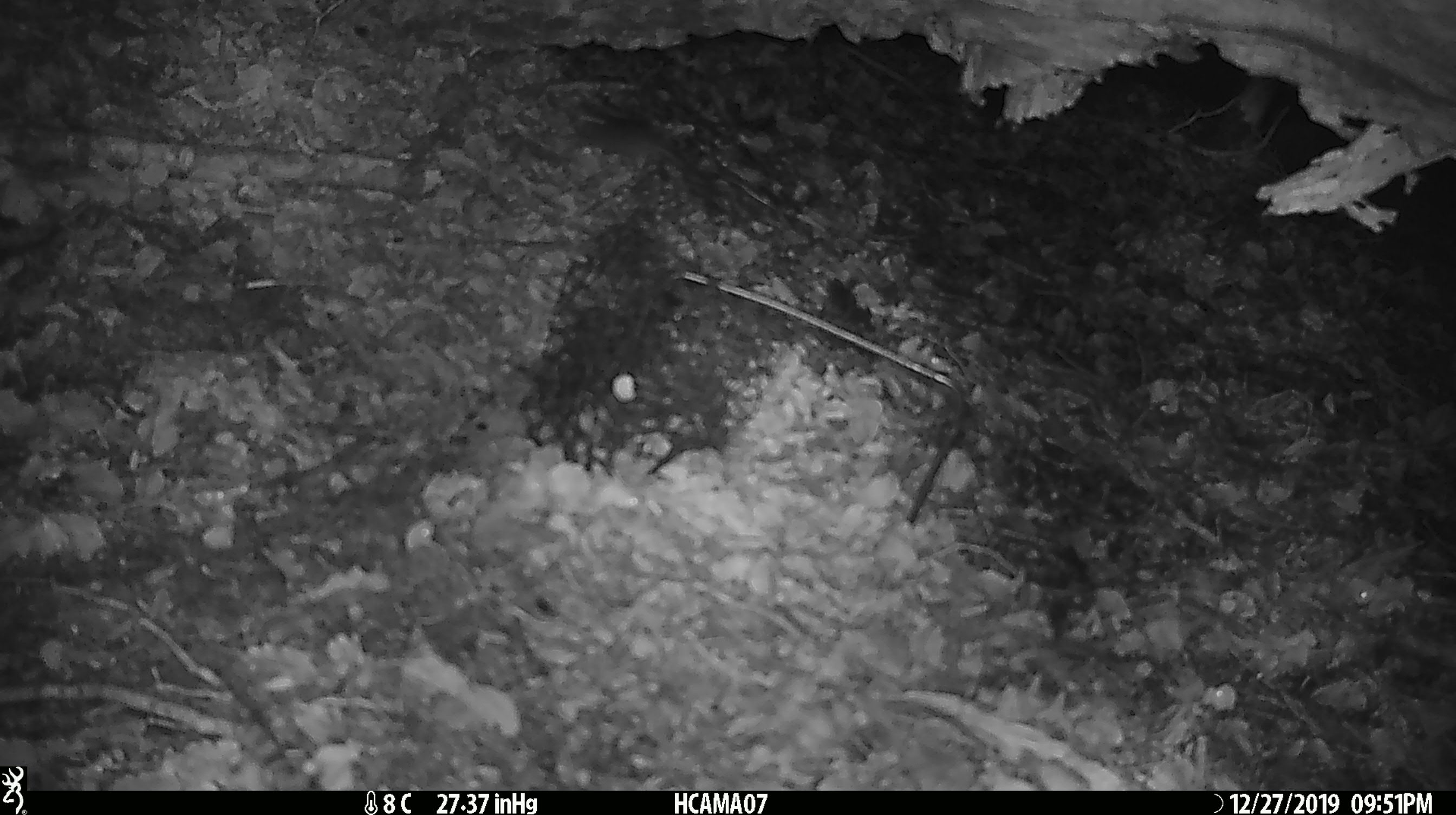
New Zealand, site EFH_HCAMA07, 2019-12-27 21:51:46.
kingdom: Animalia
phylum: Chordata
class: Mammalia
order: Rodentia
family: Muridae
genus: Mus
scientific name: Mus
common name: mouse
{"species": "mouse (Mus)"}